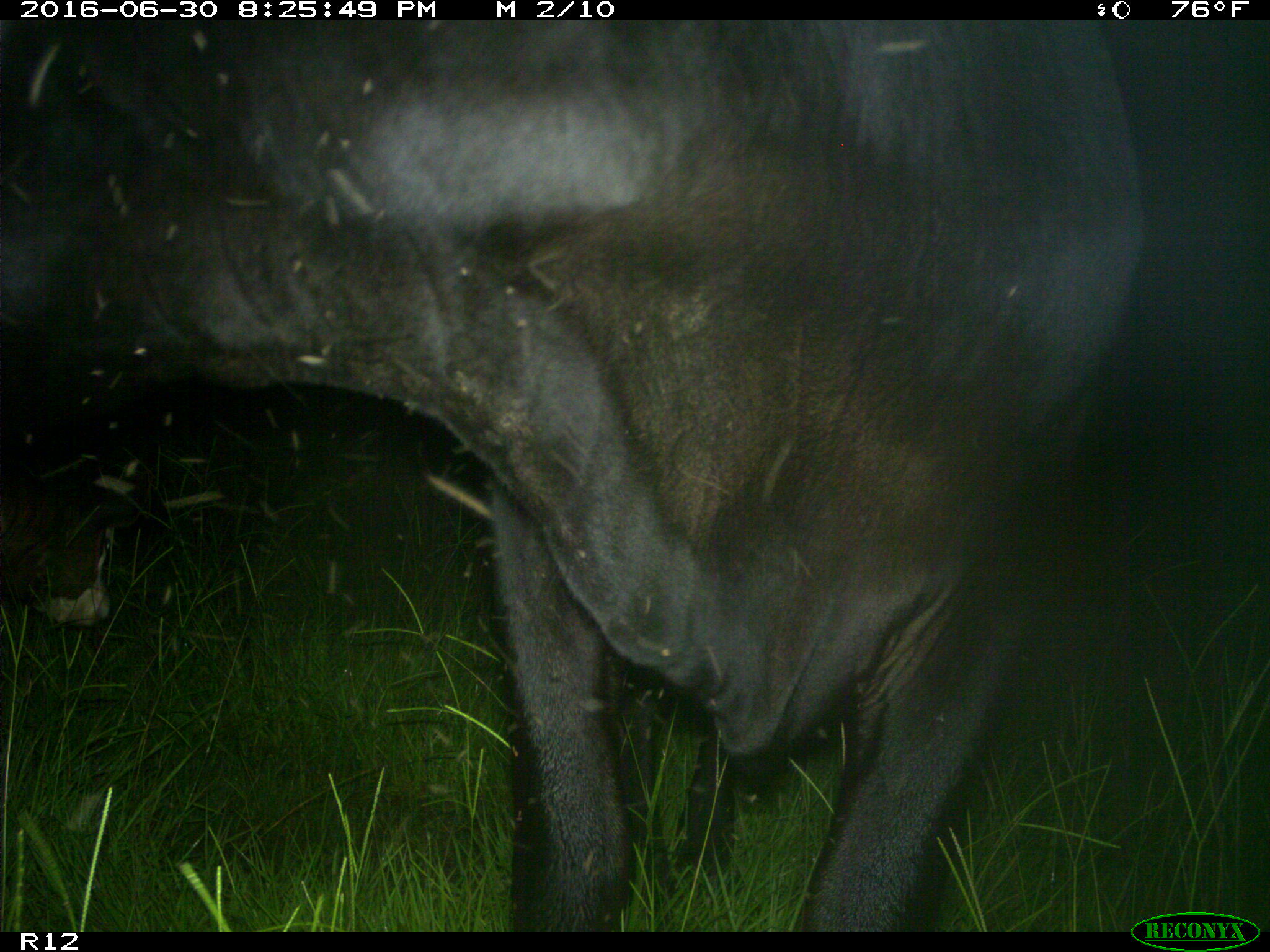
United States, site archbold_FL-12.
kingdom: Animalia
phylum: Chordata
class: Mammalia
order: Artiodactyla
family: Bovidae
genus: Bos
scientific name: Bos taurus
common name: domestic cow